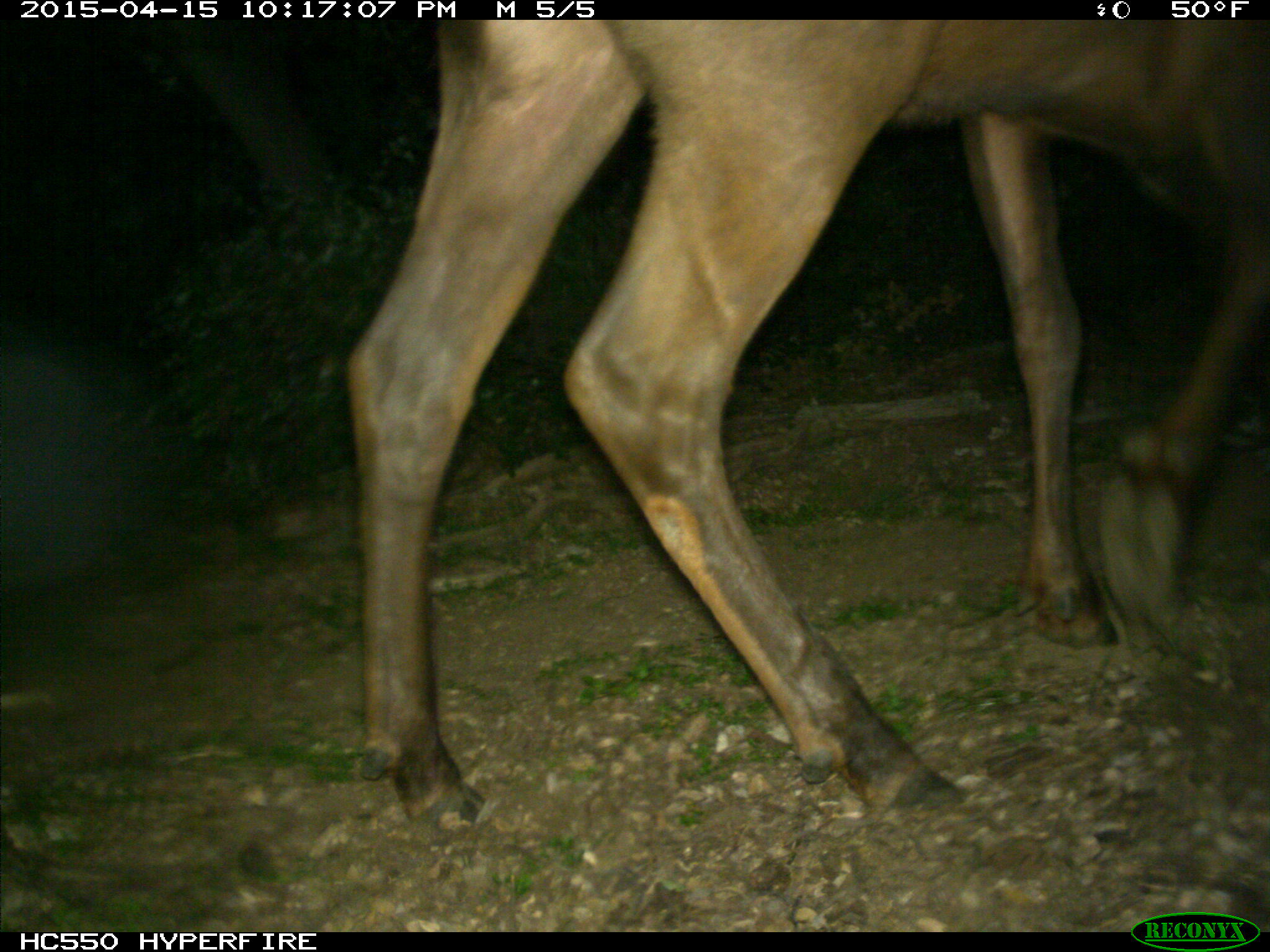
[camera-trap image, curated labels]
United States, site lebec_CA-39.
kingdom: Animalia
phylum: Chordata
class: Mammalia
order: Artiodactyla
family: Cervidae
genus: Cervus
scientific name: Cervus canadensis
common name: elk